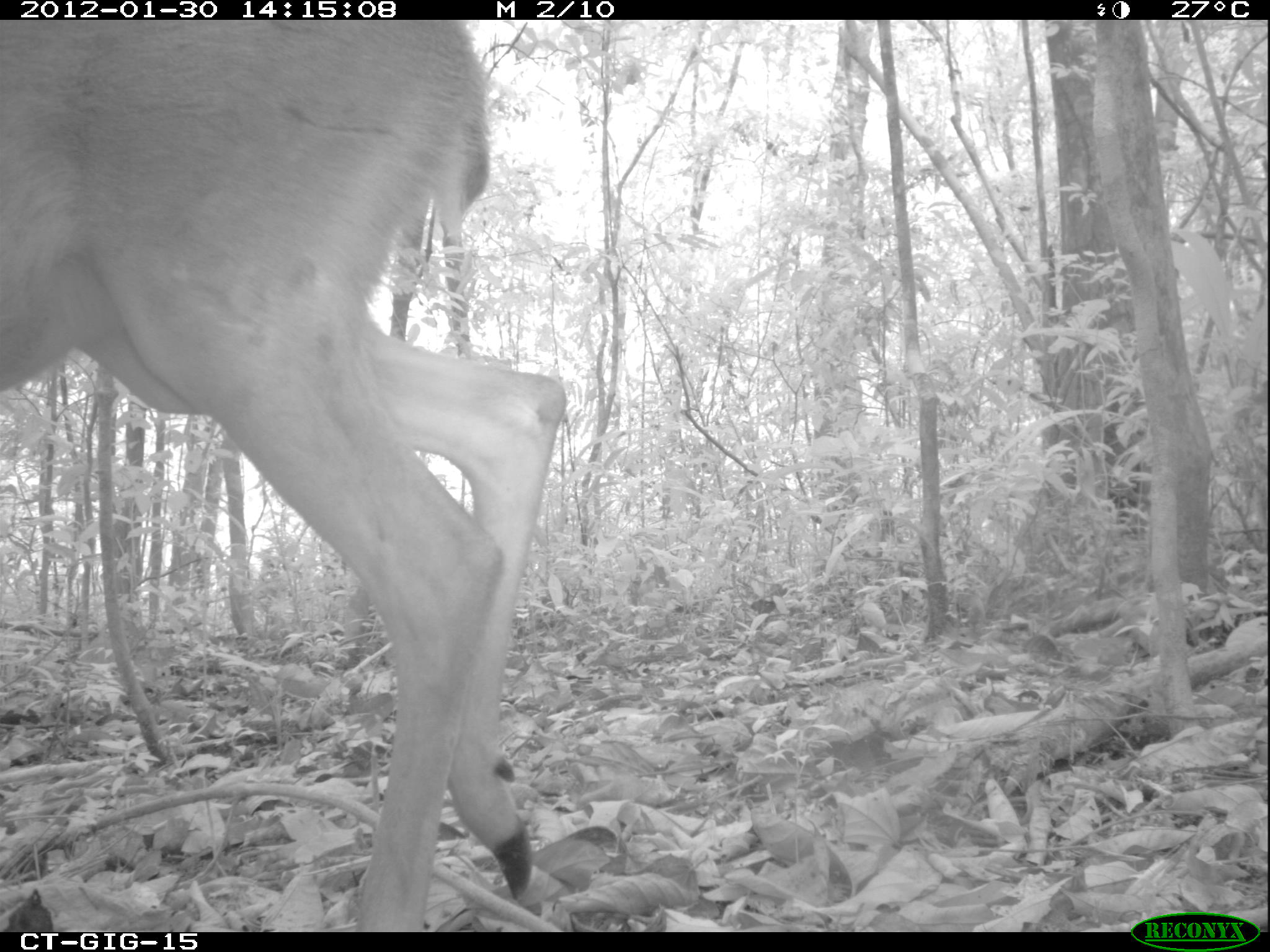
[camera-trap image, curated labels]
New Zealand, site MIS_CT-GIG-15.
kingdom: Animalia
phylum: Chordata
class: Mammalia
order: Artiodactyla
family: Cervidae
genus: Odocoileus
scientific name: Odocoileus virginianus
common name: white-tailed deer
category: white tailed deer